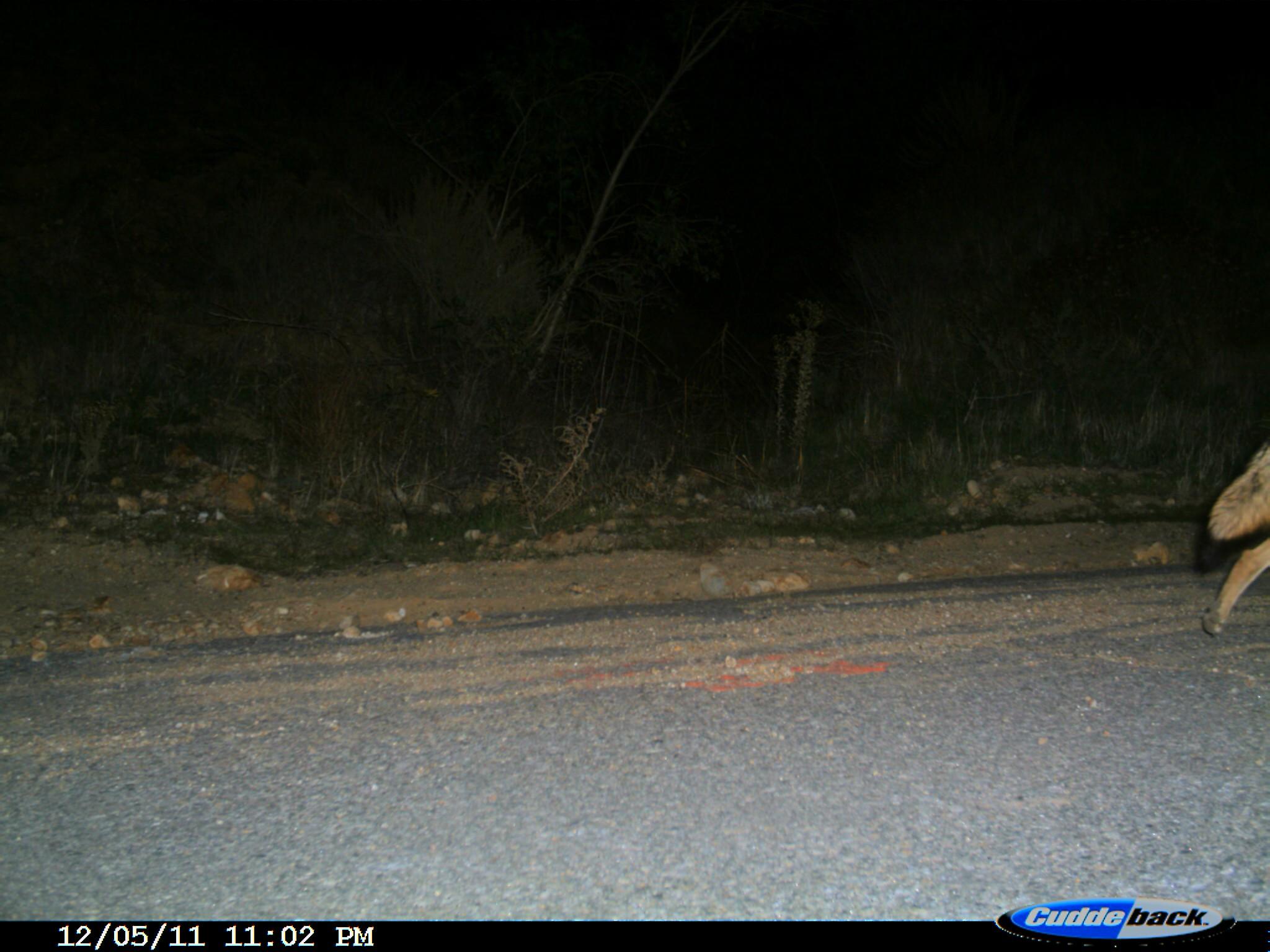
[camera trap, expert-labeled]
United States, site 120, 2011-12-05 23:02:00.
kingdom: Animalia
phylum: Chordata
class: Mammalia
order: Carnivora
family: Canidae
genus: Canis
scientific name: Canis latrans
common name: coyote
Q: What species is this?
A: Coyote (Canis latrans).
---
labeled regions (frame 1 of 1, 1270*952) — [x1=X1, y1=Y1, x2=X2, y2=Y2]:
coyote: [x1=1205, y1=432, x2=1267, y2=652]